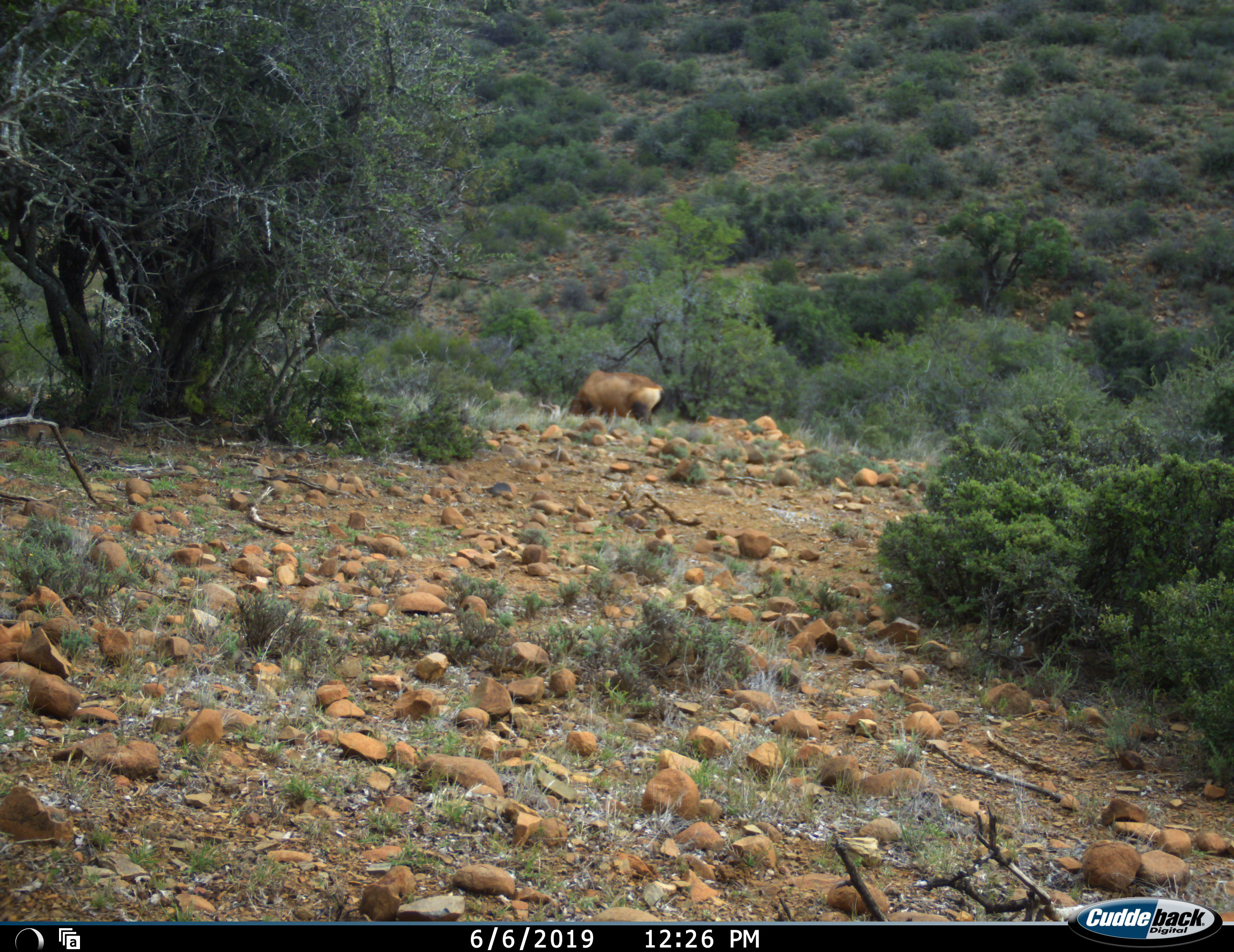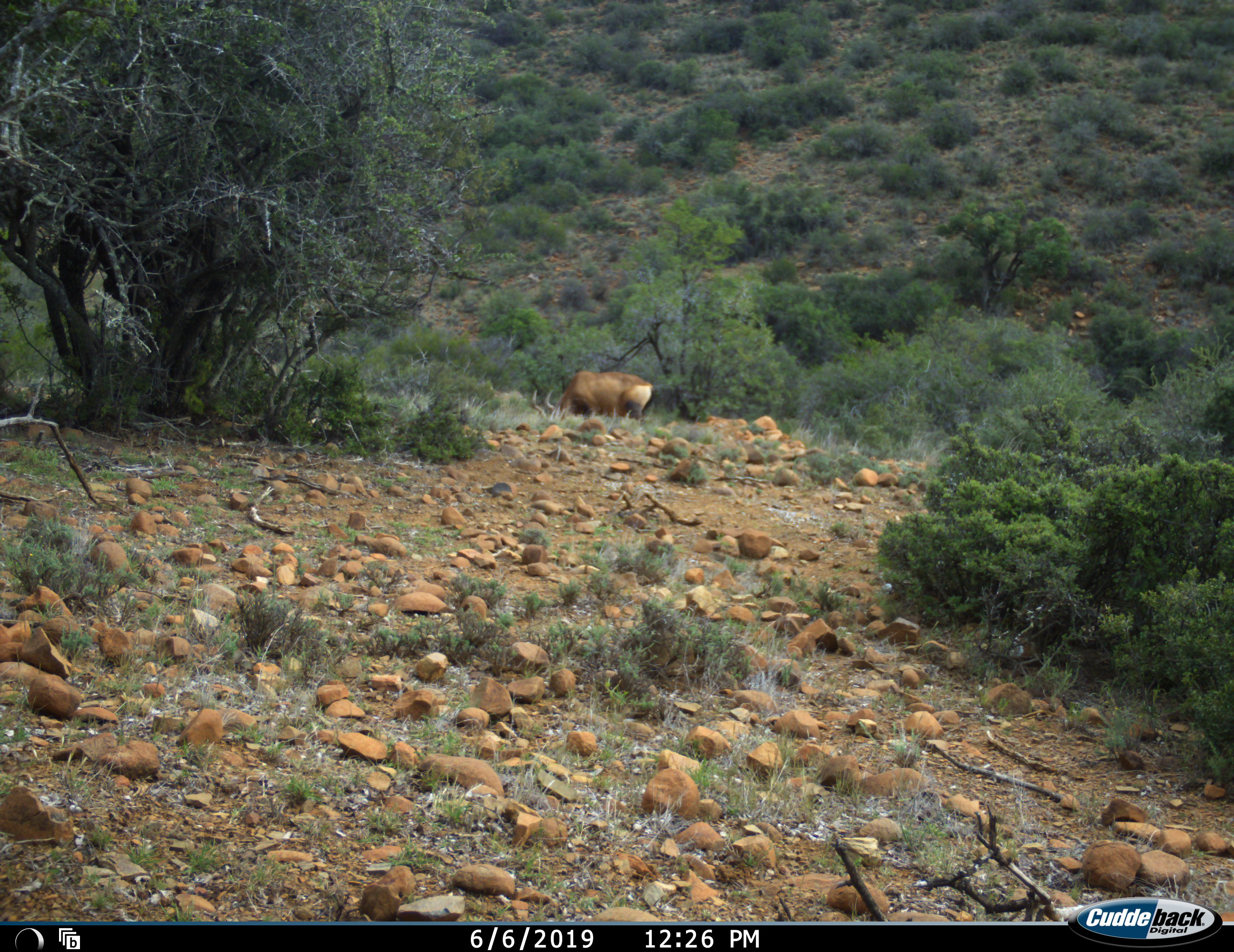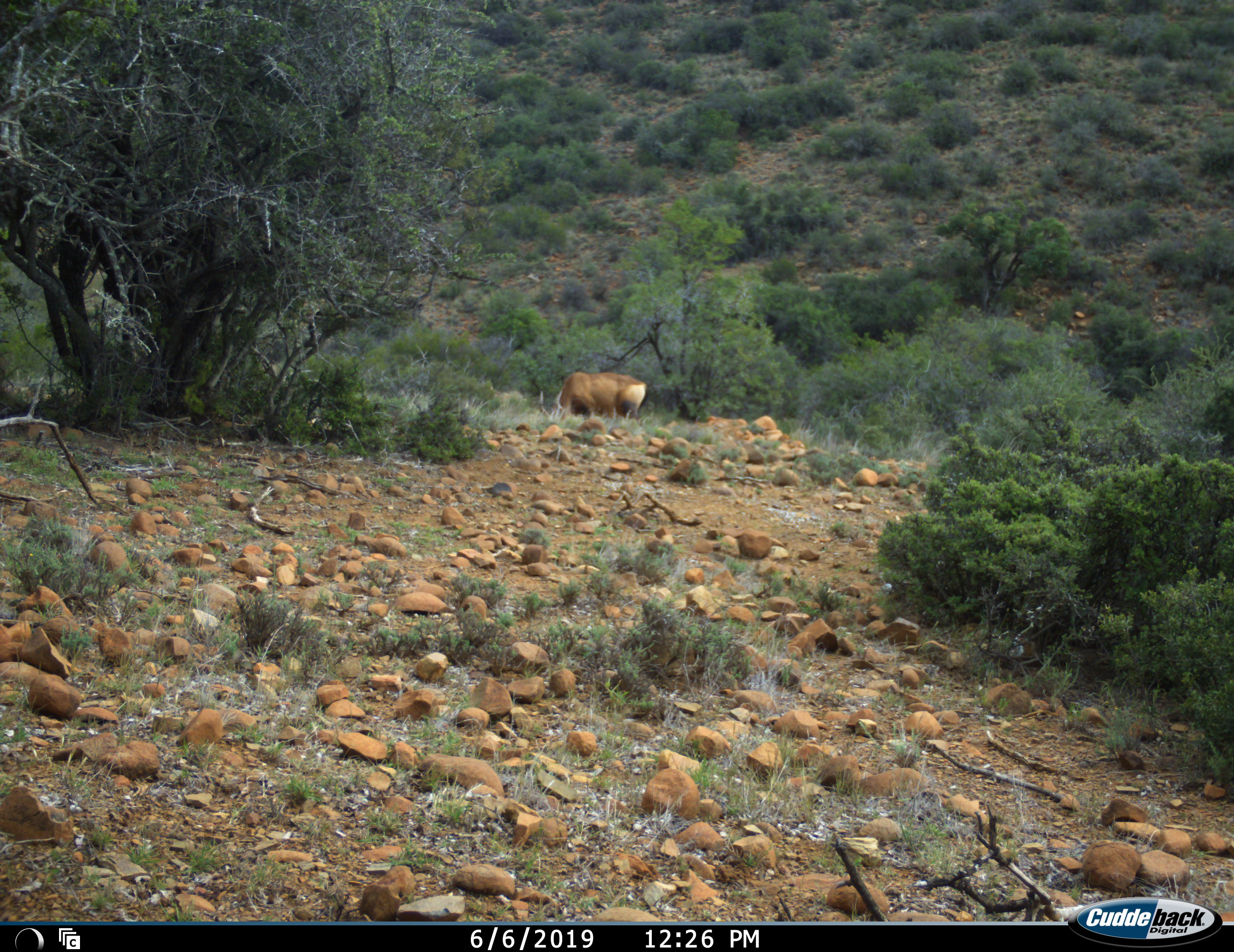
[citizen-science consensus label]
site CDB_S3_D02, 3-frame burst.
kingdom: Animalia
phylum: Chordata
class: Mammalia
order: Artiodactyla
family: Bovidae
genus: Alcelaphus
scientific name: Alcelaphus buselaphus caama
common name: red hartebeest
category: hartebeestred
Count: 1.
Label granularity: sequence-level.